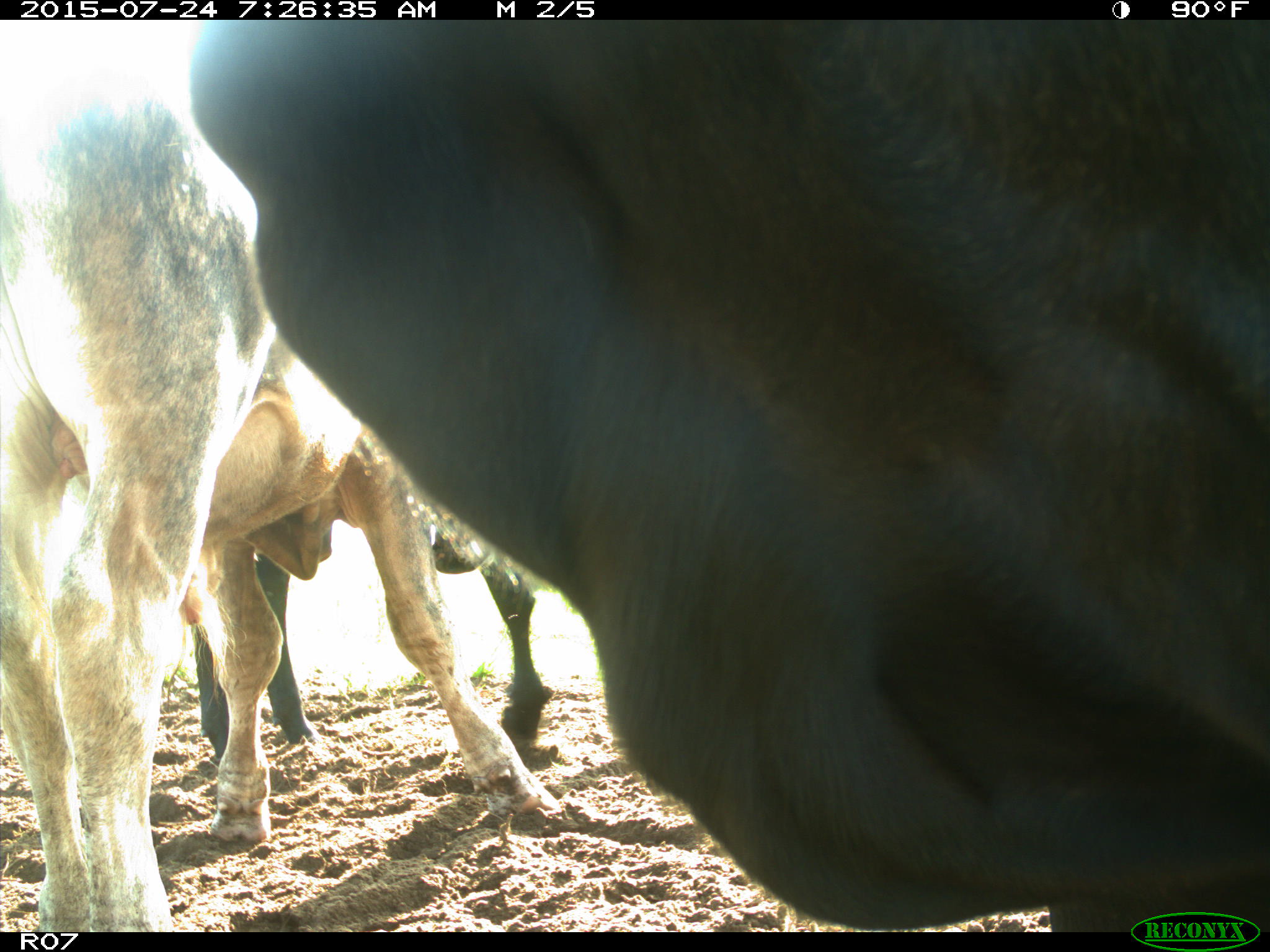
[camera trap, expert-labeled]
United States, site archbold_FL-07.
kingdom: Animalia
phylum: Chordata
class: Mammalia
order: Artiodactyla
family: Bovidae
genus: Bos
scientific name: Bos taurus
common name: domestic cow